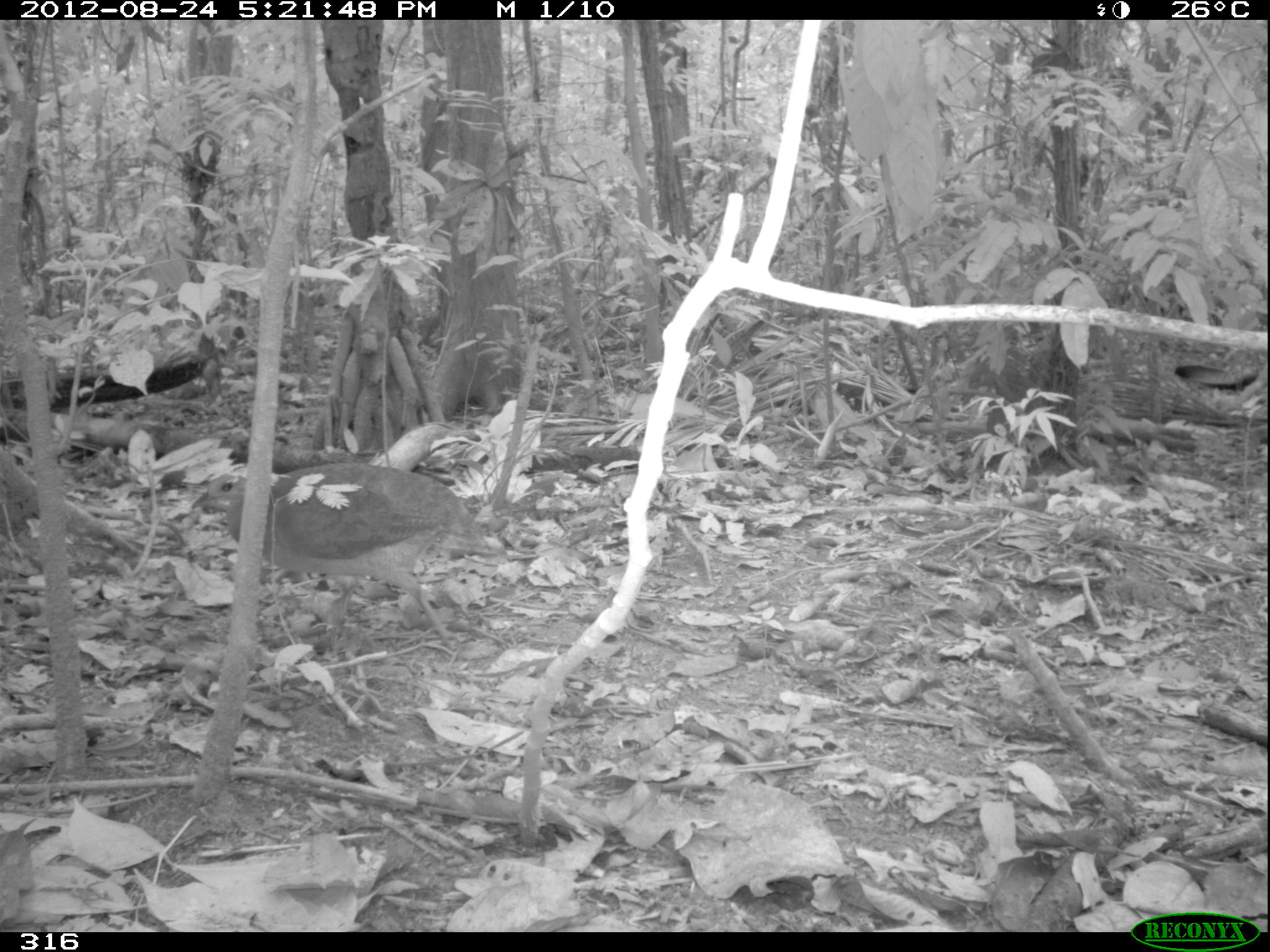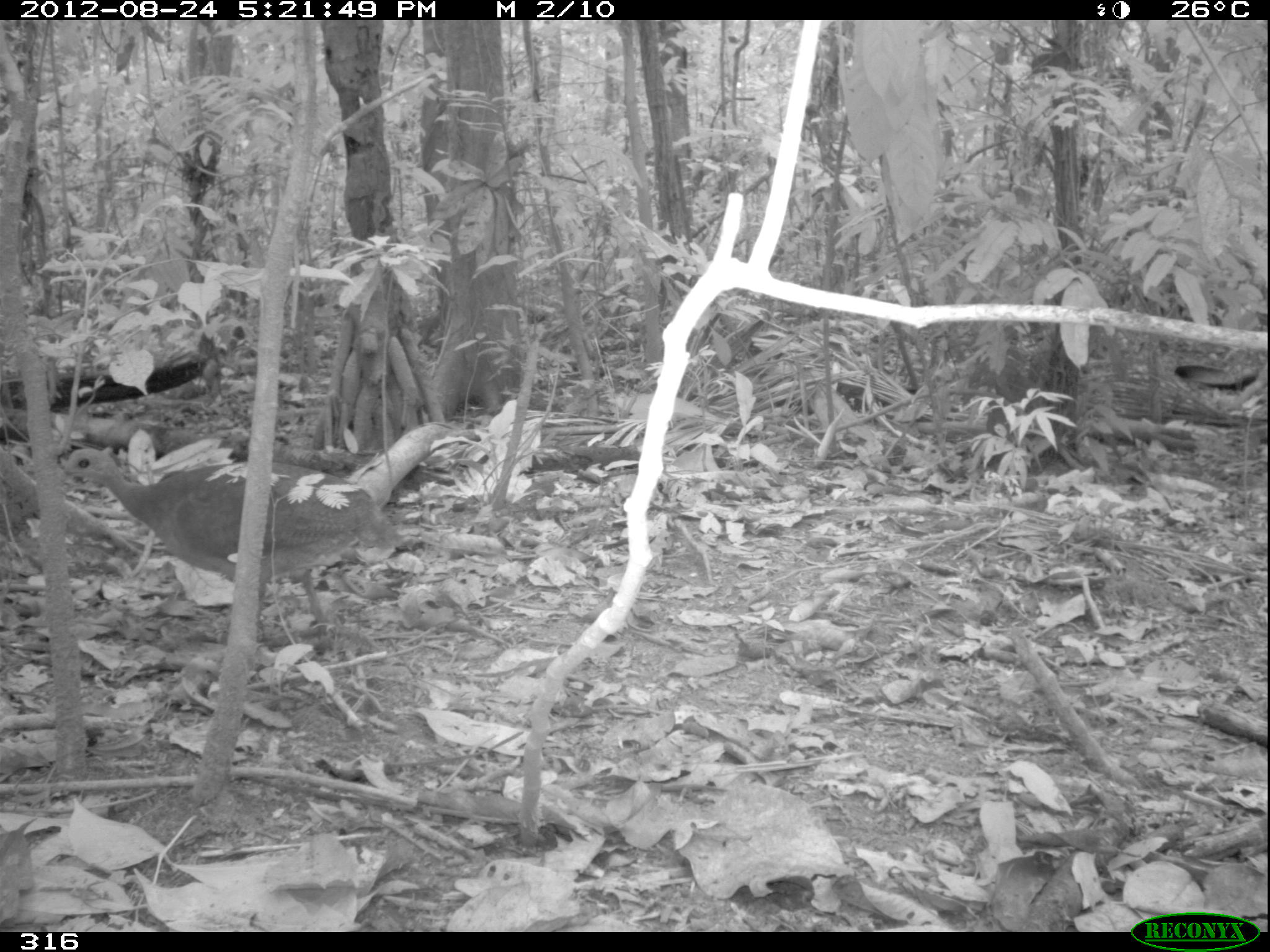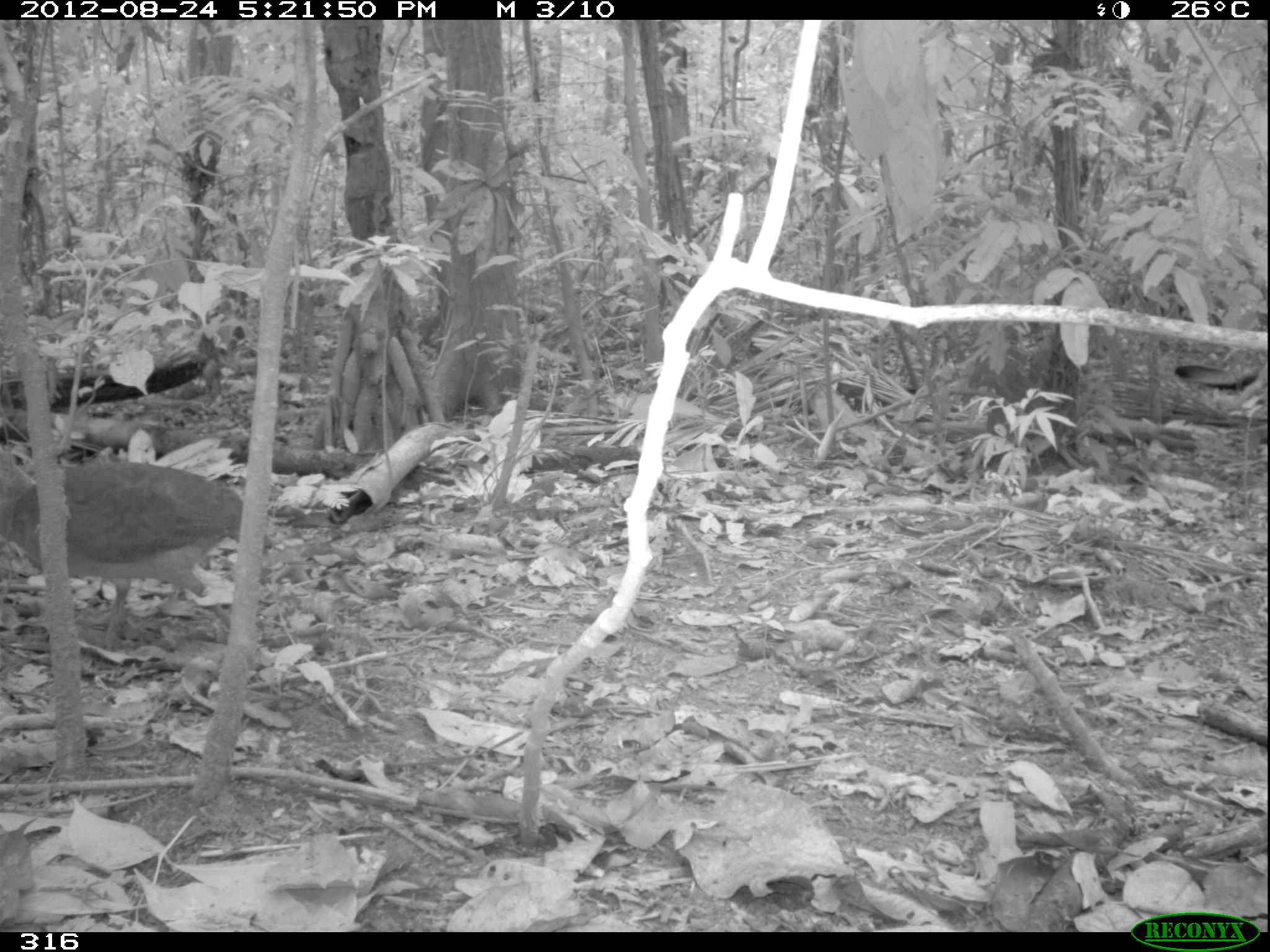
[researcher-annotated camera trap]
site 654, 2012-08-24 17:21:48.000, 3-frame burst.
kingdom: Animalia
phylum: Chordata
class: Aves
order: Galliformes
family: Phasianidae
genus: Alectoris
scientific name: Alectoris rufa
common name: red-legged partridge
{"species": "Alectoris rufa (red-legged partridge)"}